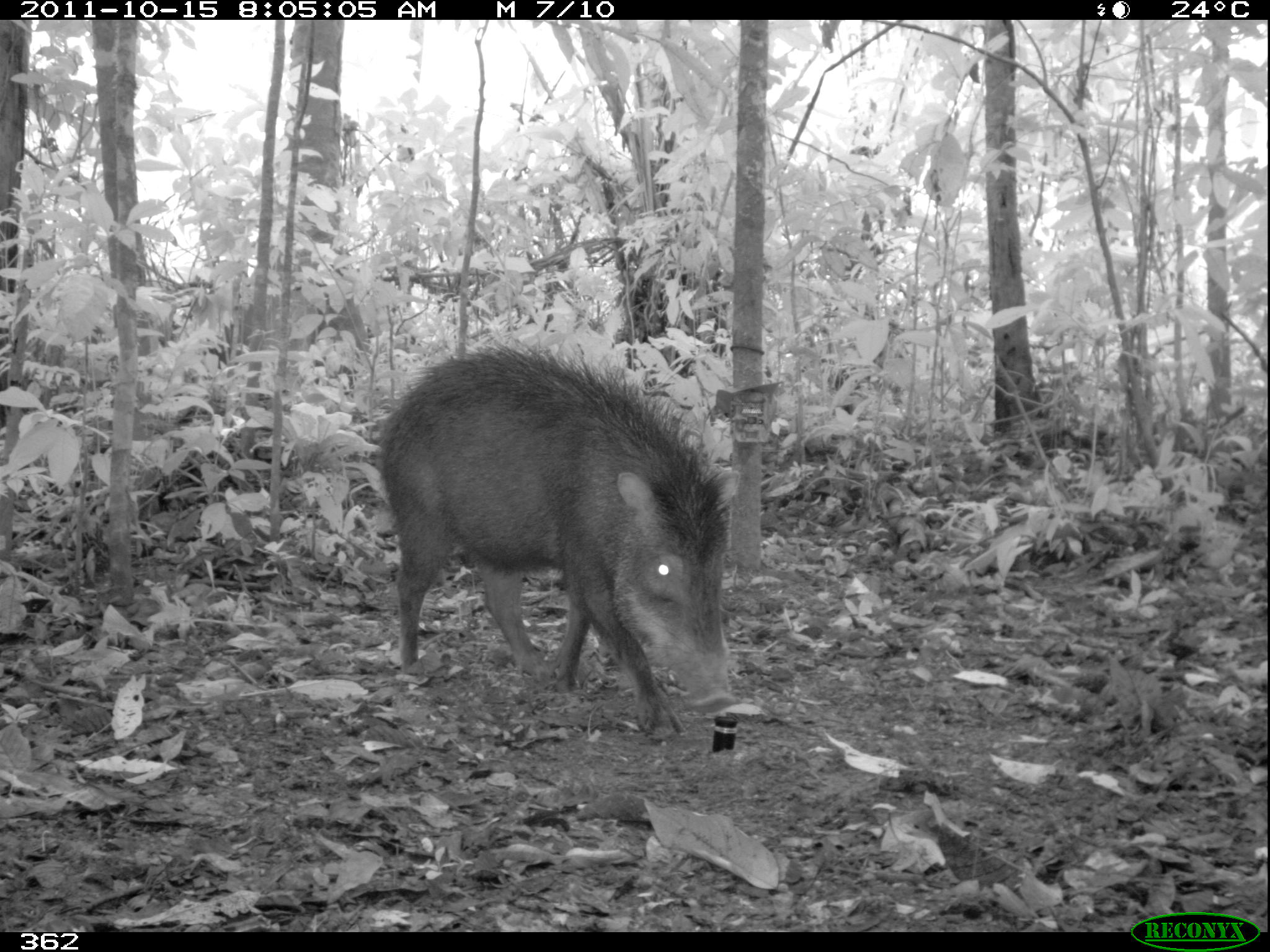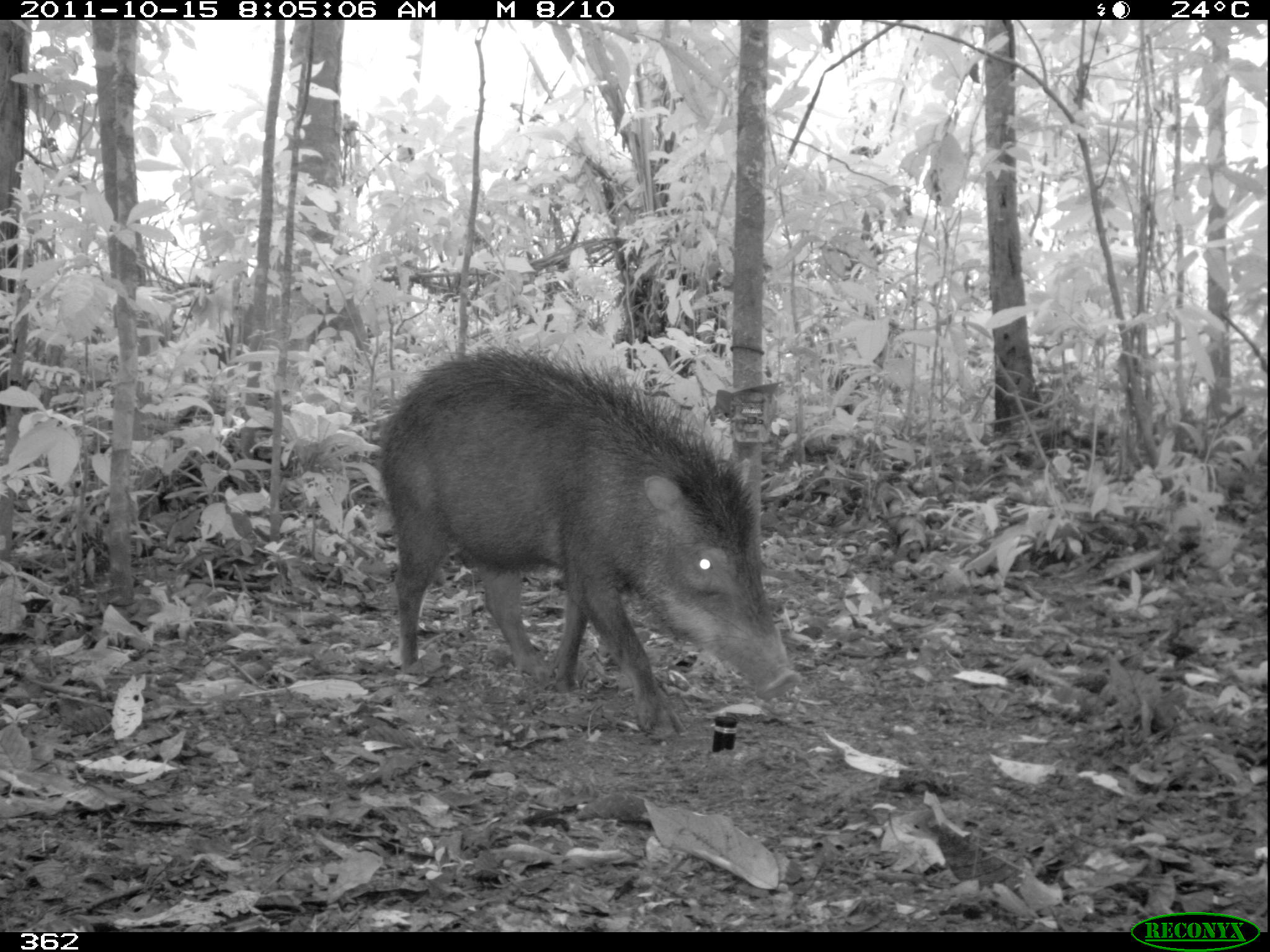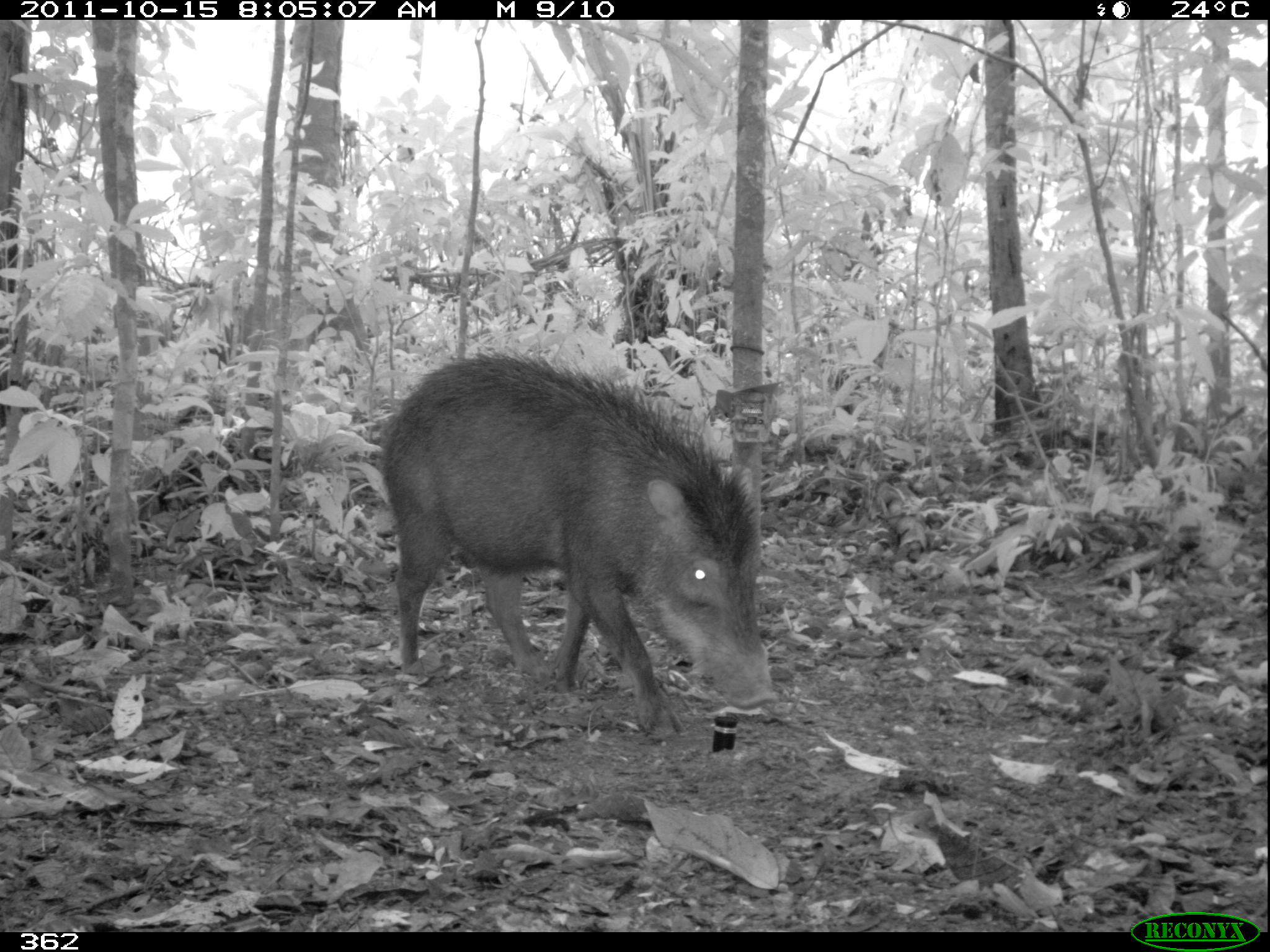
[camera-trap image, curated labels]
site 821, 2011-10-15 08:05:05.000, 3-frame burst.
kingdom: Animalia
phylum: Chordata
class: Mammalia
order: Artiodactyla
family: Tayassuidae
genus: Tayassu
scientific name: Tayassu pecari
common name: white-lipped peccary